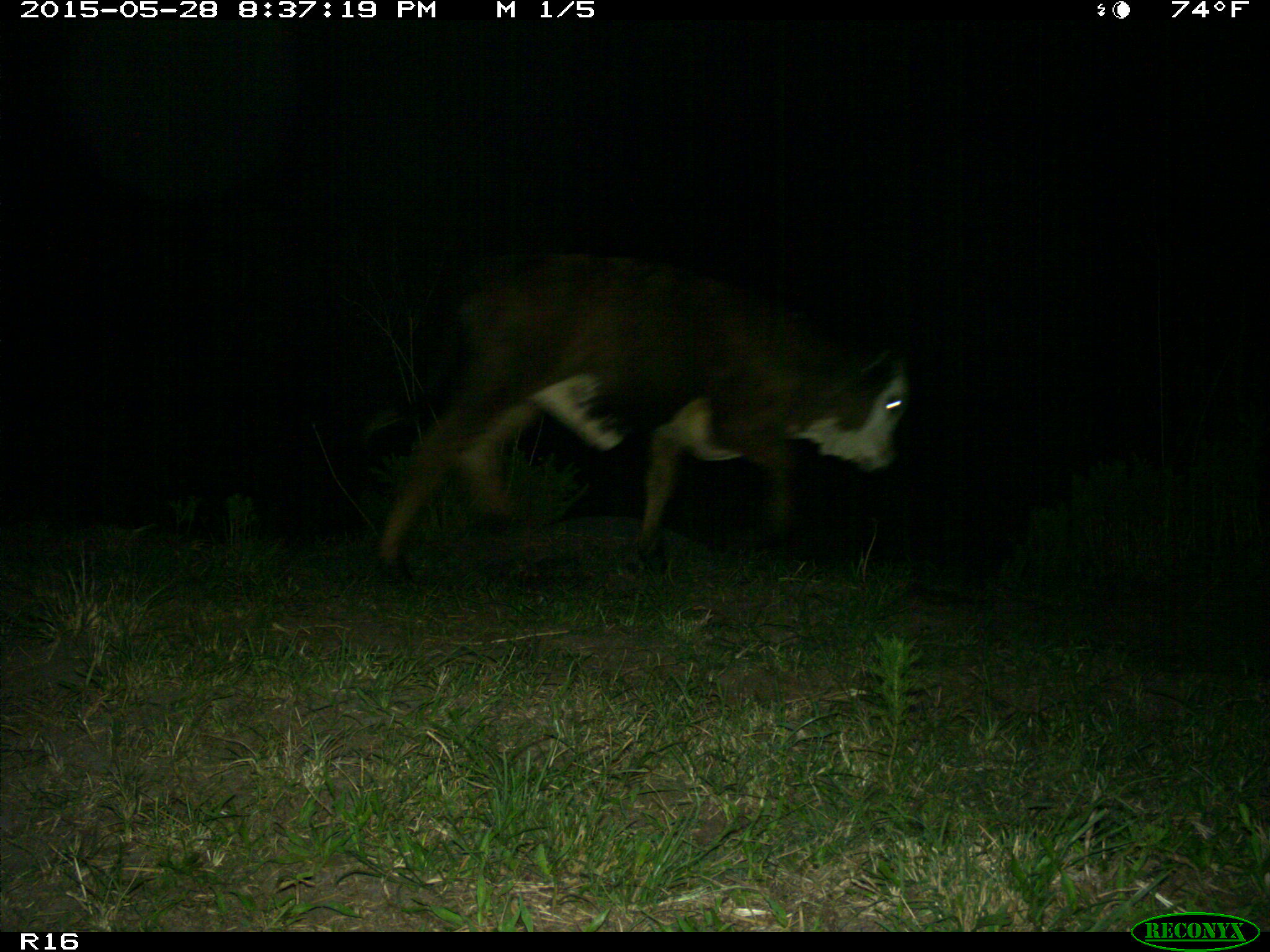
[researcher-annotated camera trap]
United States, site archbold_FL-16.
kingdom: Animalia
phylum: Chordata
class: Mammalia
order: Artiodactyla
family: Bovidae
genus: Bos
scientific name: Bos taurus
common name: domestic cow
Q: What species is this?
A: Bos taurus (domestic cow).